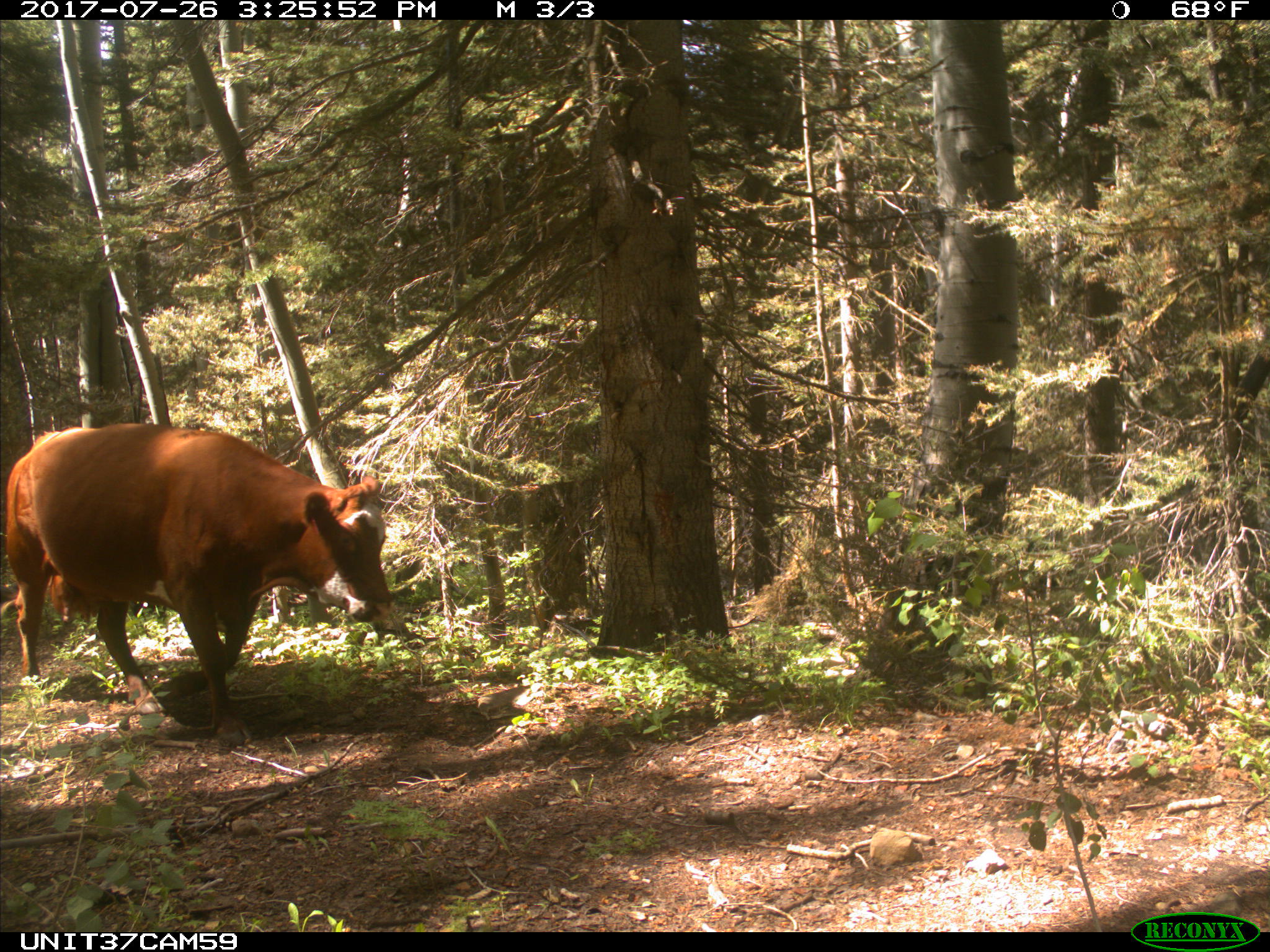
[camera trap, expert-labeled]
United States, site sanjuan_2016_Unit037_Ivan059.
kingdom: Animalia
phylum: Chordata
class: Mammalia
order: Artiodactyla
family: Bovidae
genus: Bos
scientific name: Bos taurus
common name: domestic cow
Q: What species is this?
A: Bos taurus (domestic cow).